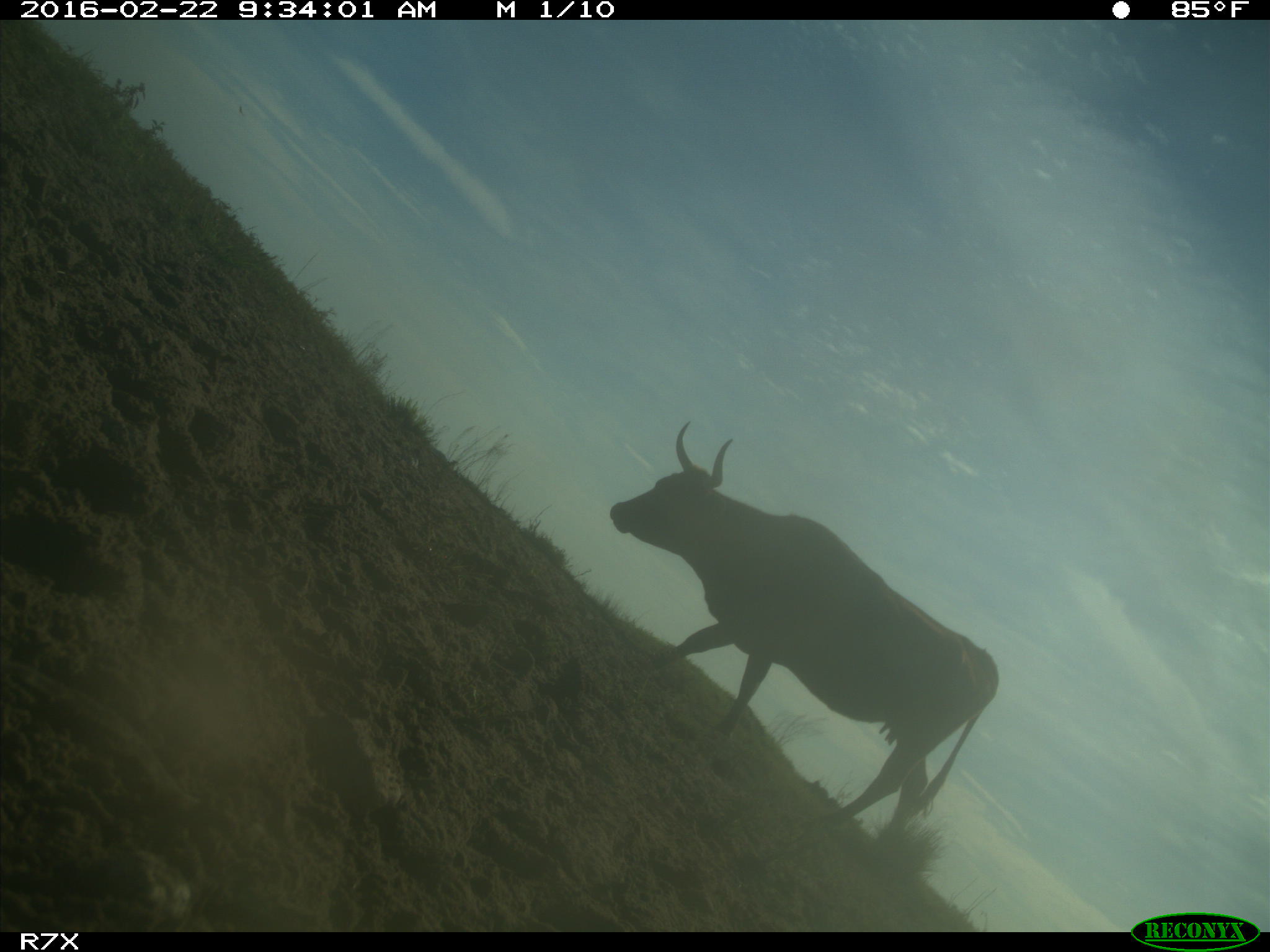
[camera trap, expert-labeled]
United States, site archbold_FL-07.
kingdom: Animalia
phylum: Chordata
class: Mammalia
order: Artiodactyla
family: Bovidae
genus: Bos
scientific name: Bos taurus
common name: domestic cow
Bos taurus (domestic cow).